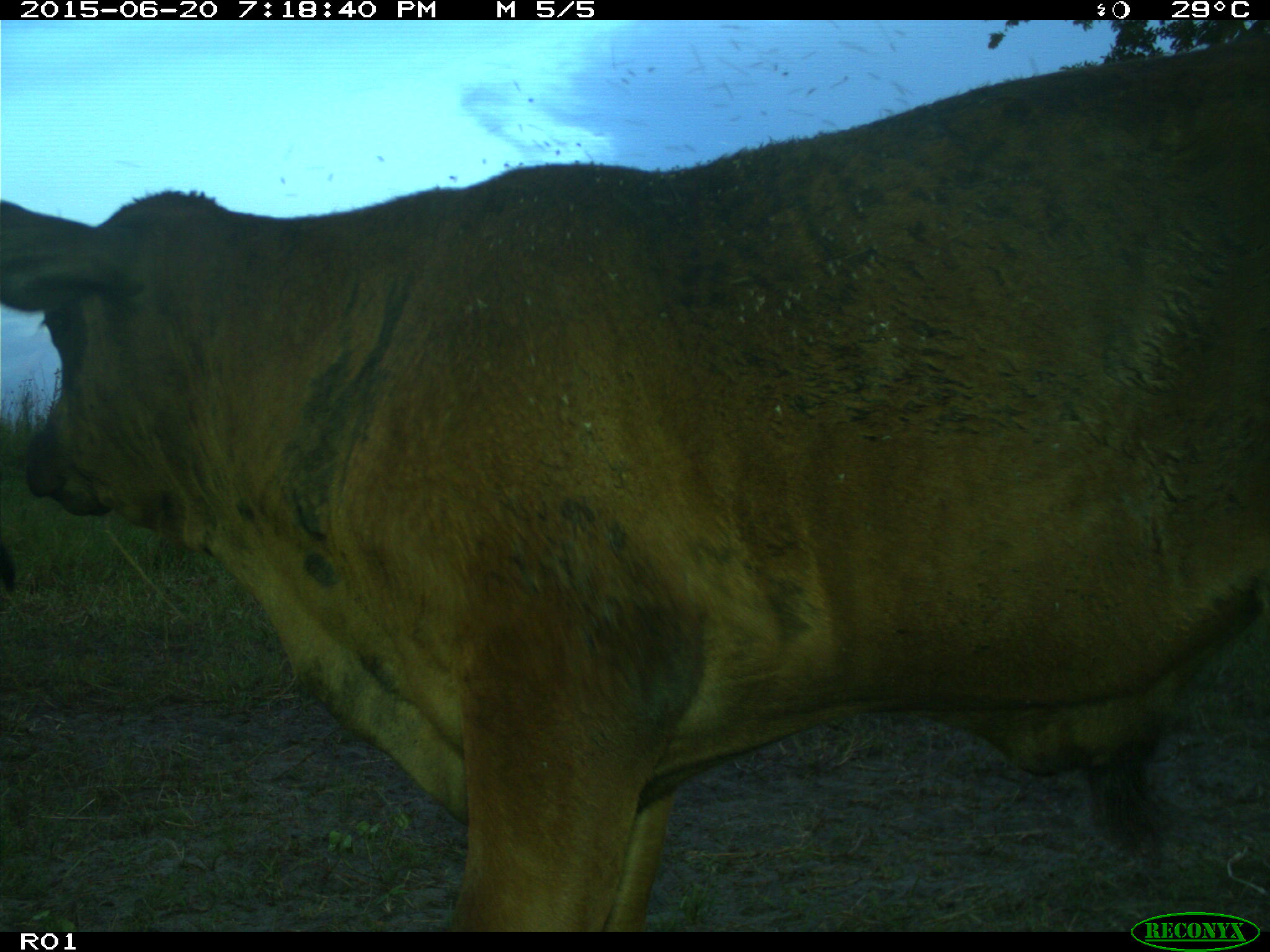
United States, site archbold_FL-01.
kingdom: Animalia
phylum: Chordata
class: Mammalia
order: Artiodactyla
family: Bovidae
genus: Bos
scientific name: Bos taurus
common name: domestic cow